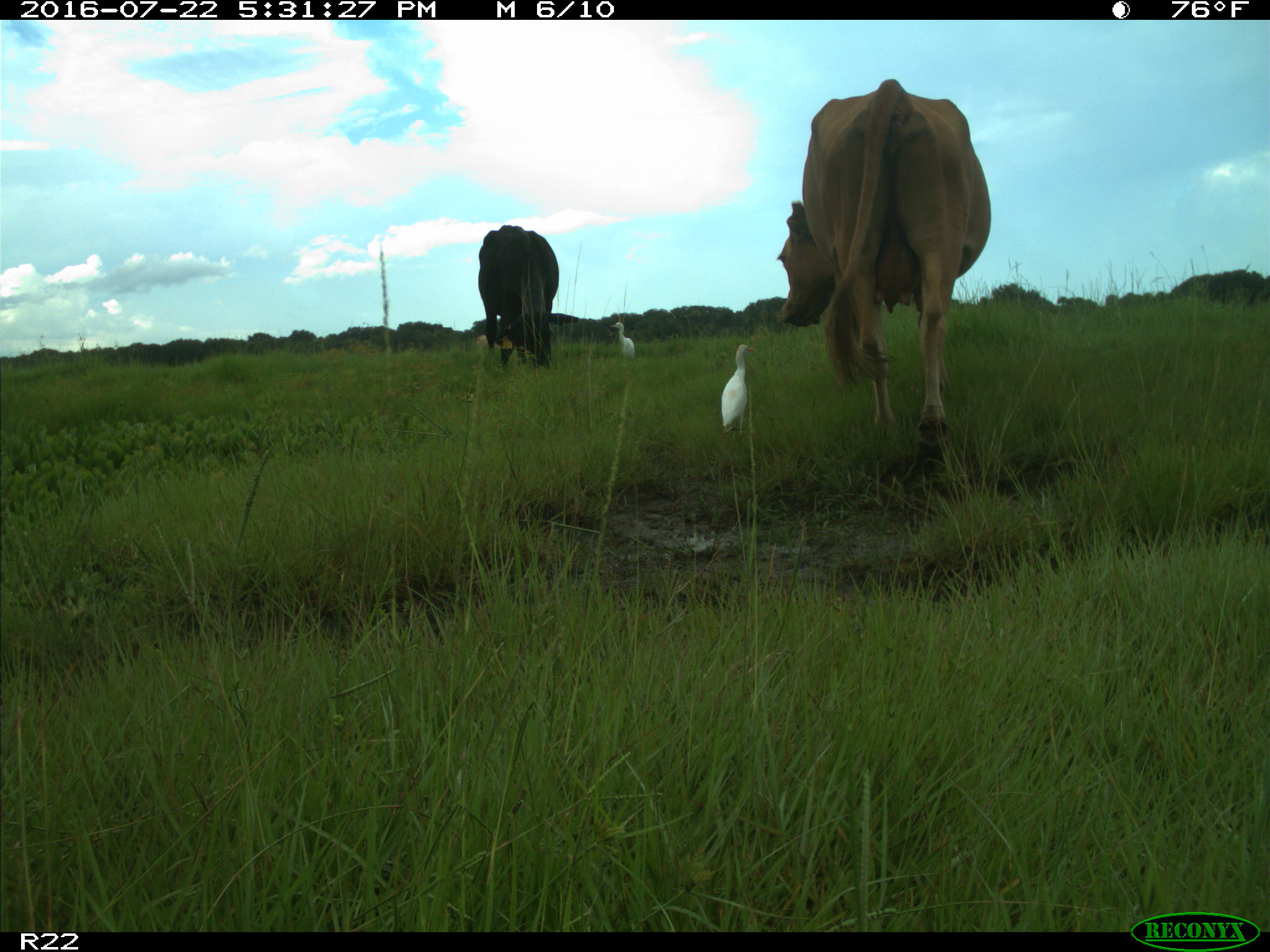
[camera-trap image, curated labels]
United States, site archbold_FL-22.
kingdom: Animalia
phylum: Chordata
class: Mammalia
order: Artiodactyla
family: Bovidae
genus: Bos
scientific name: Bos taurus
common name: domestic cow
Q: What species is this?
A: Bos taurus (domestic cow).